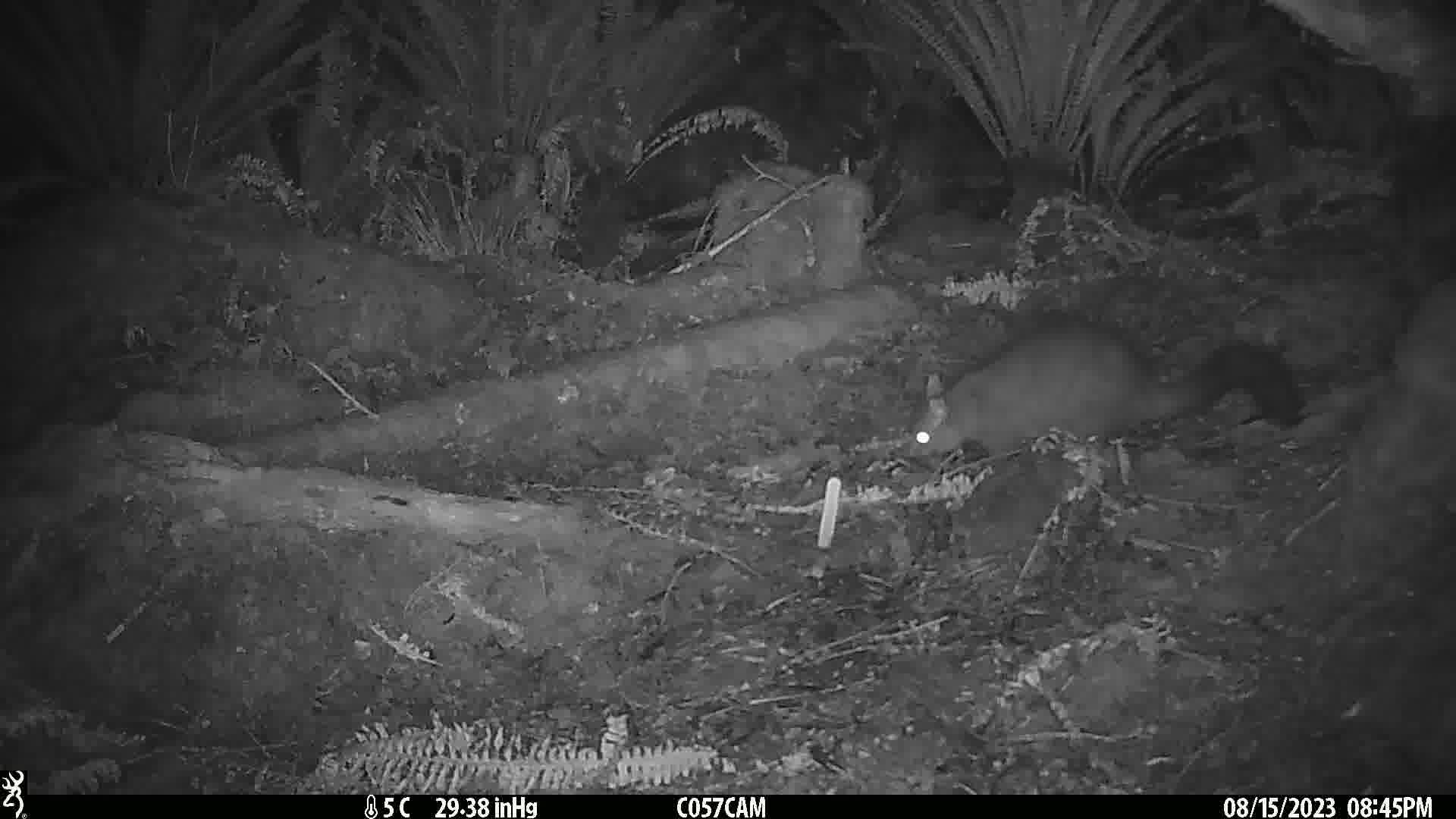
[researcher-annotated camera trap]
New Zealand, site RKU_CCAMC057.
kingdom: Animalia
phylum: Chordata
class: Mammalia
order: Diprotodontia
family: Phalangeridae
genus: Trichosurus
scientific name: Trichosurus vulpecula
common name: common brushtail possum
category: possum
Possum (common brushtail possum) (Trichosurus vulpecula).